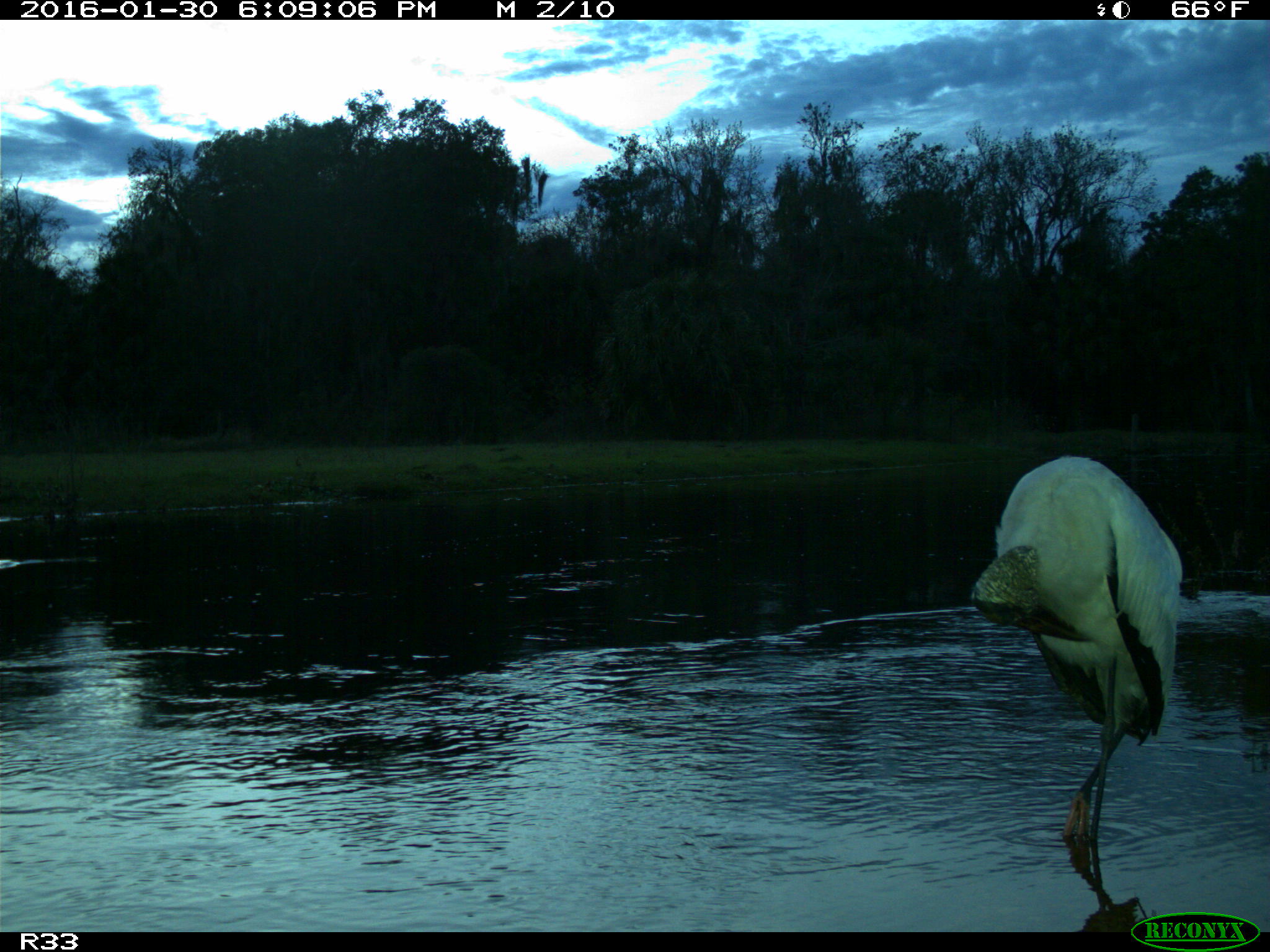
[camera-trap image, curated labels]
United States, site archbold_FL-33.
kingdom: Animalia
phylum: Chordata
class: Aves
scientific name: Aves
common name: birds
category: unidentified bird